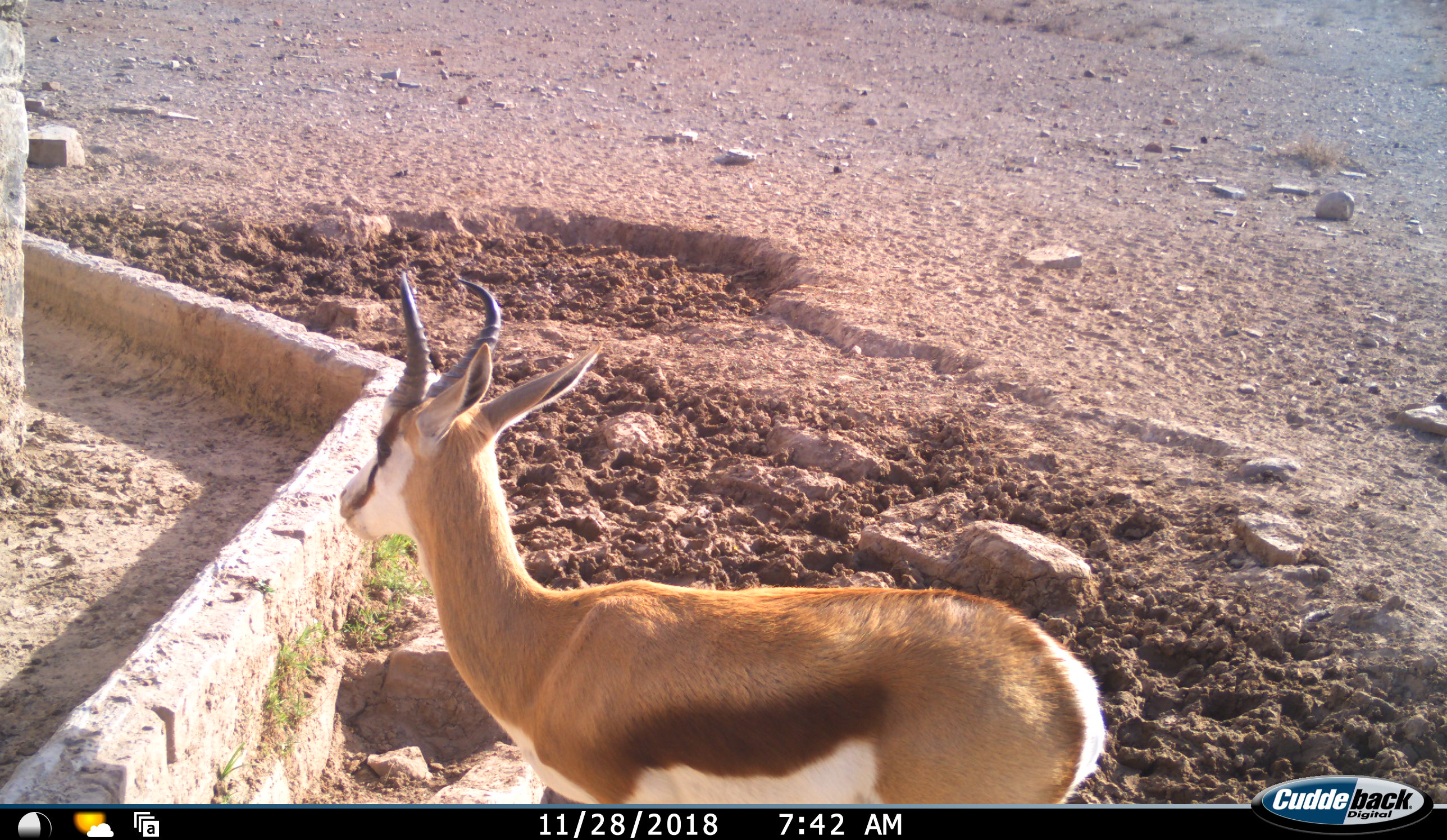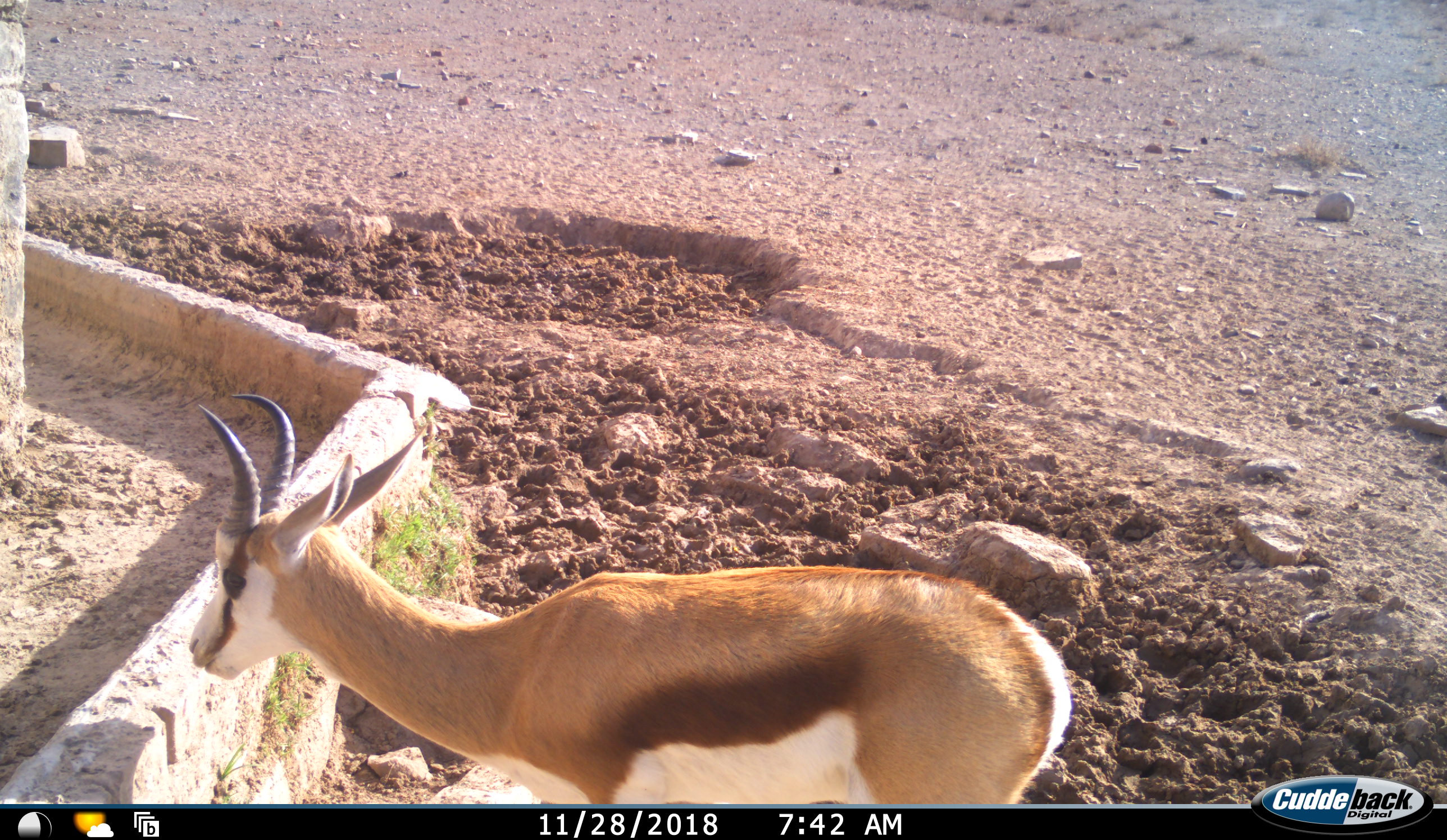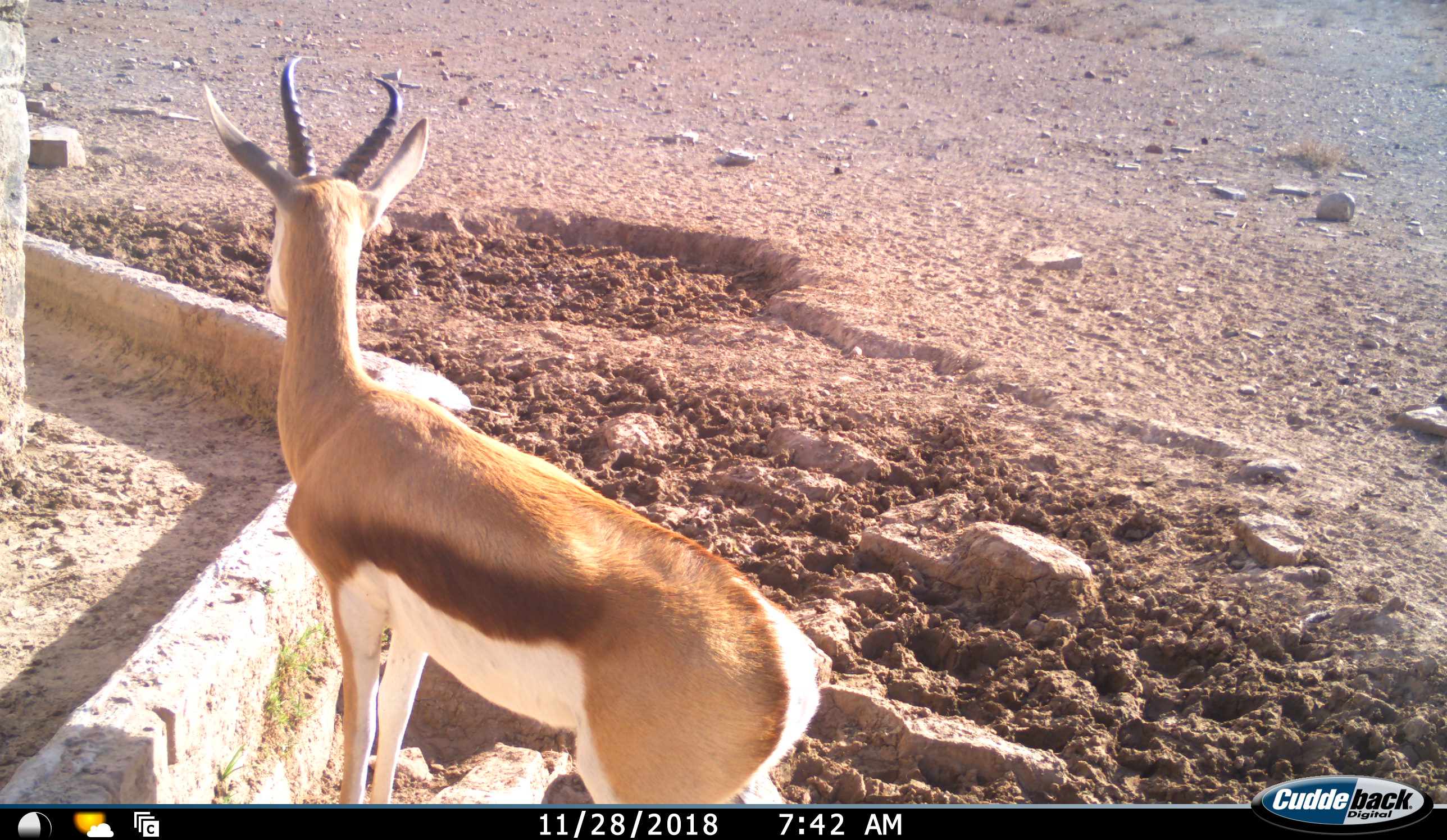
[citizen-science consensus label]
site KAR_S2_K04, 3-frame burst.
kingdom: Animalia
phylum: Chordata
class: Mammalia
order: Artiodactyla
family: Bovidae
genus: Antidorcas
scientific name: Antidorcas marsupialis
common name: springbok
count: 1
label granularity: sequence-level